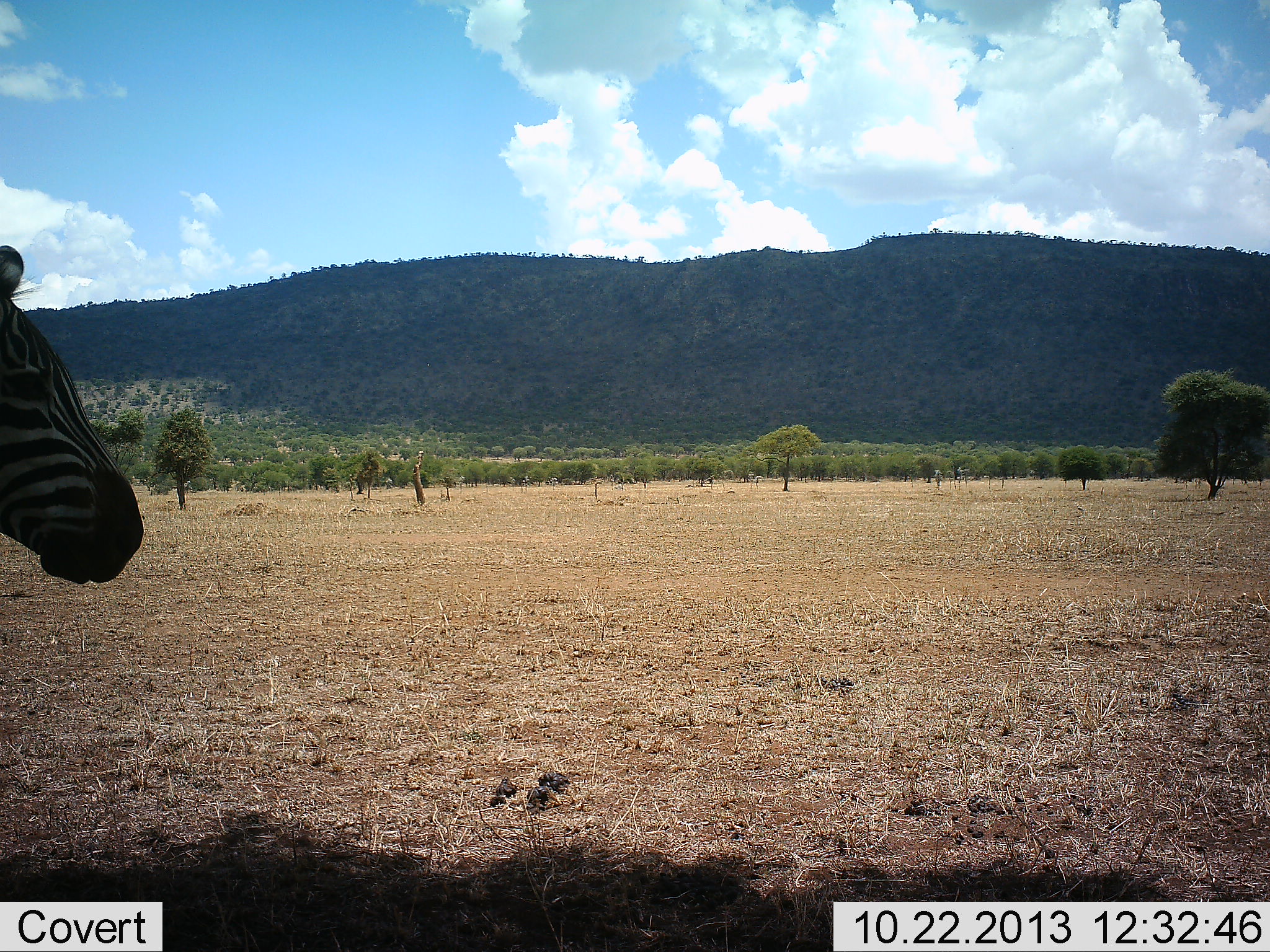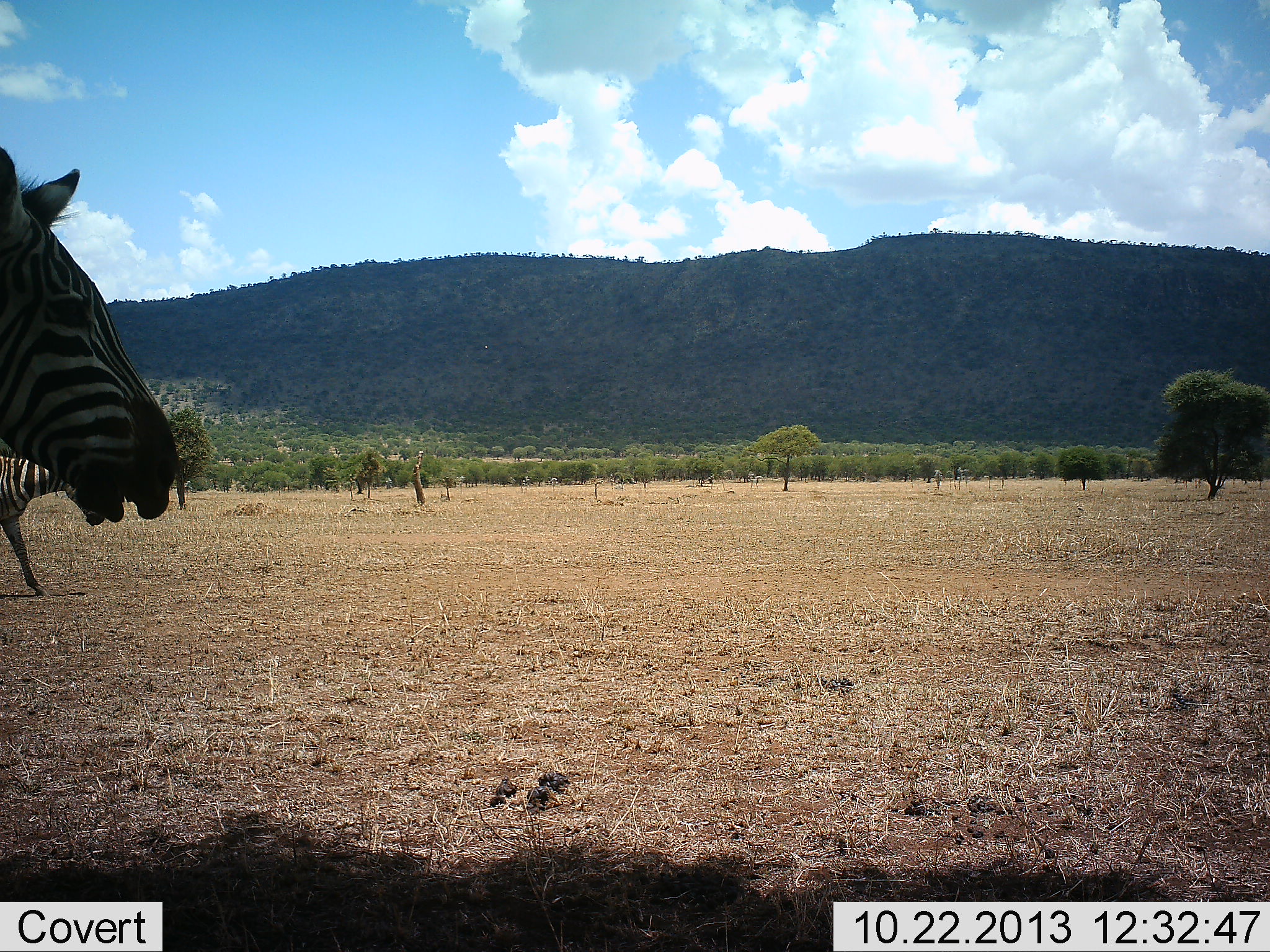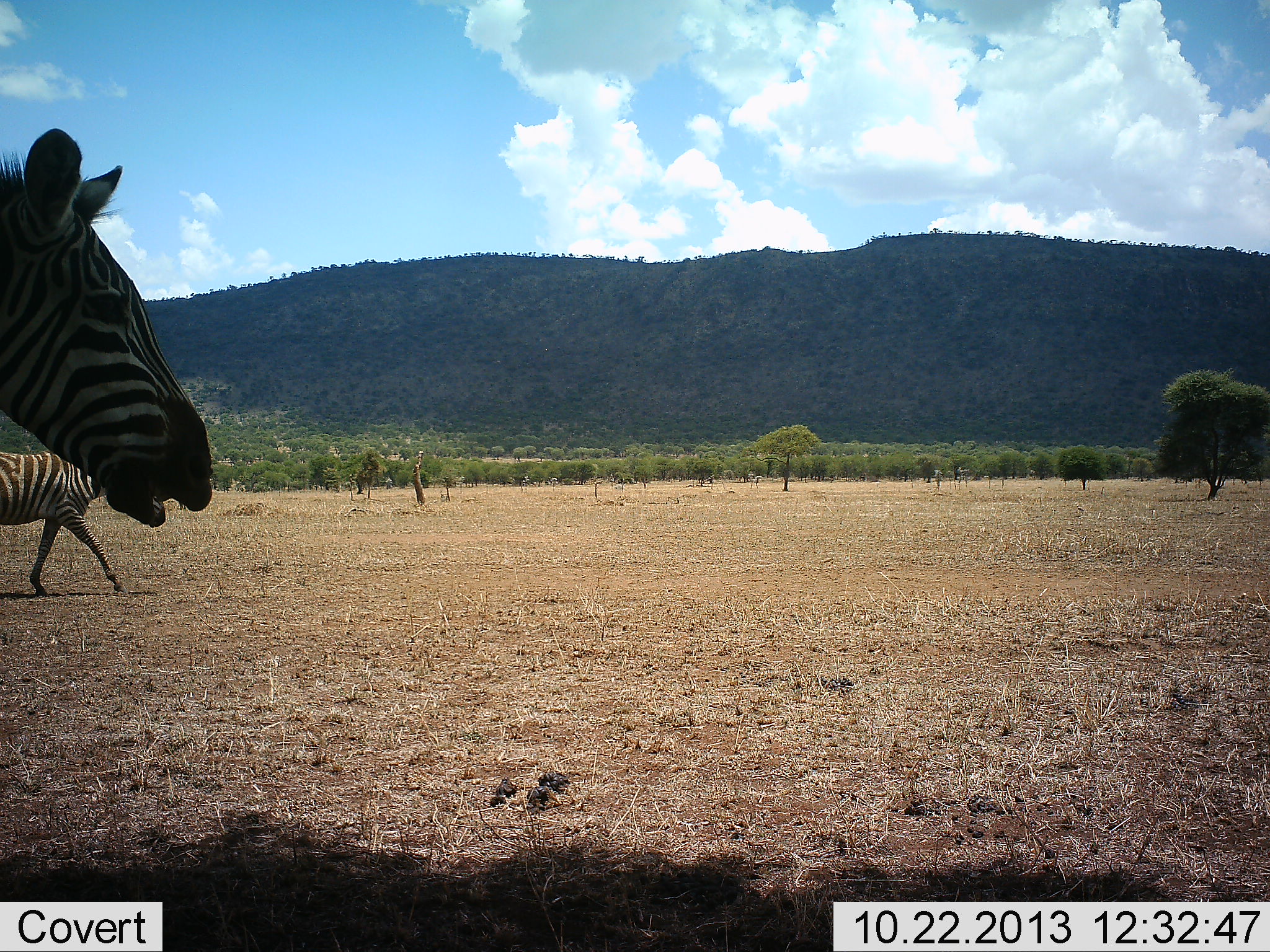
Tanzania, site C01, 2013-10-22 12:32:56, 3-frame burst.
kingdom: Animalia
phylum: Chordata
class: Mammalia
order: Perissodactyla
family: Equidae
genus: Equus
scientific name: Equus quagga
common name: plains zebra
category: zebra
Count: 2.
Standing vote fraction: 20%.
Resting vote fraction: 0%.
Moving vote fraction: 90%.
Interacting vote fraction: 0%.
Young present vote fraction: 10%.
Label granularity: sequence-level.